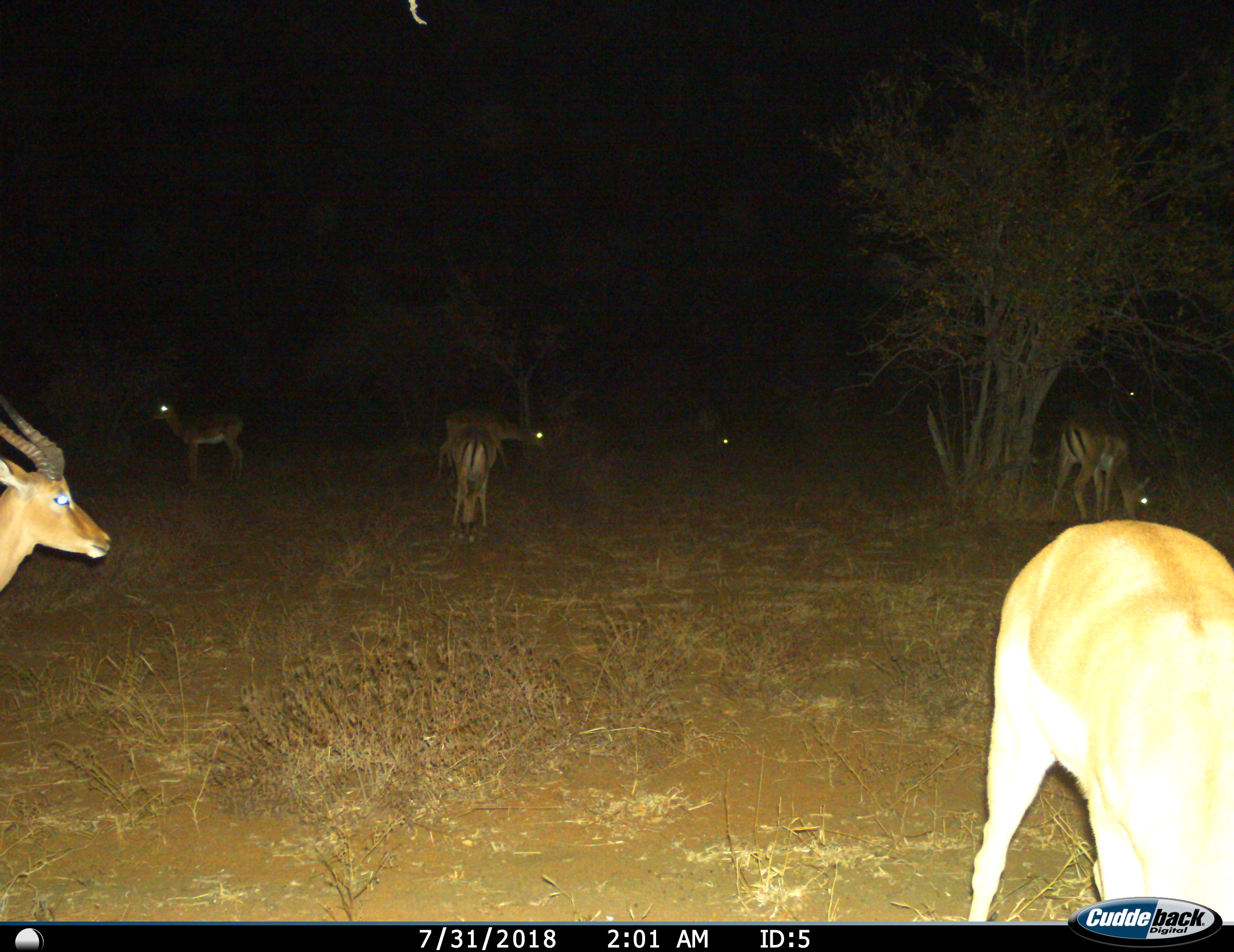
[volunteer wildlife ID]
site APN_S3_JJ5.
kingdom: Animalia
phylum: Chordata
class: Mammalia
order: Artiodactyla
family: Bovidae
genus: Aepyceros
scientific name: Aepyceros melampus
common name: impala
Impala (Aepyceros melampus), count 7. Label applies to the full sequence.